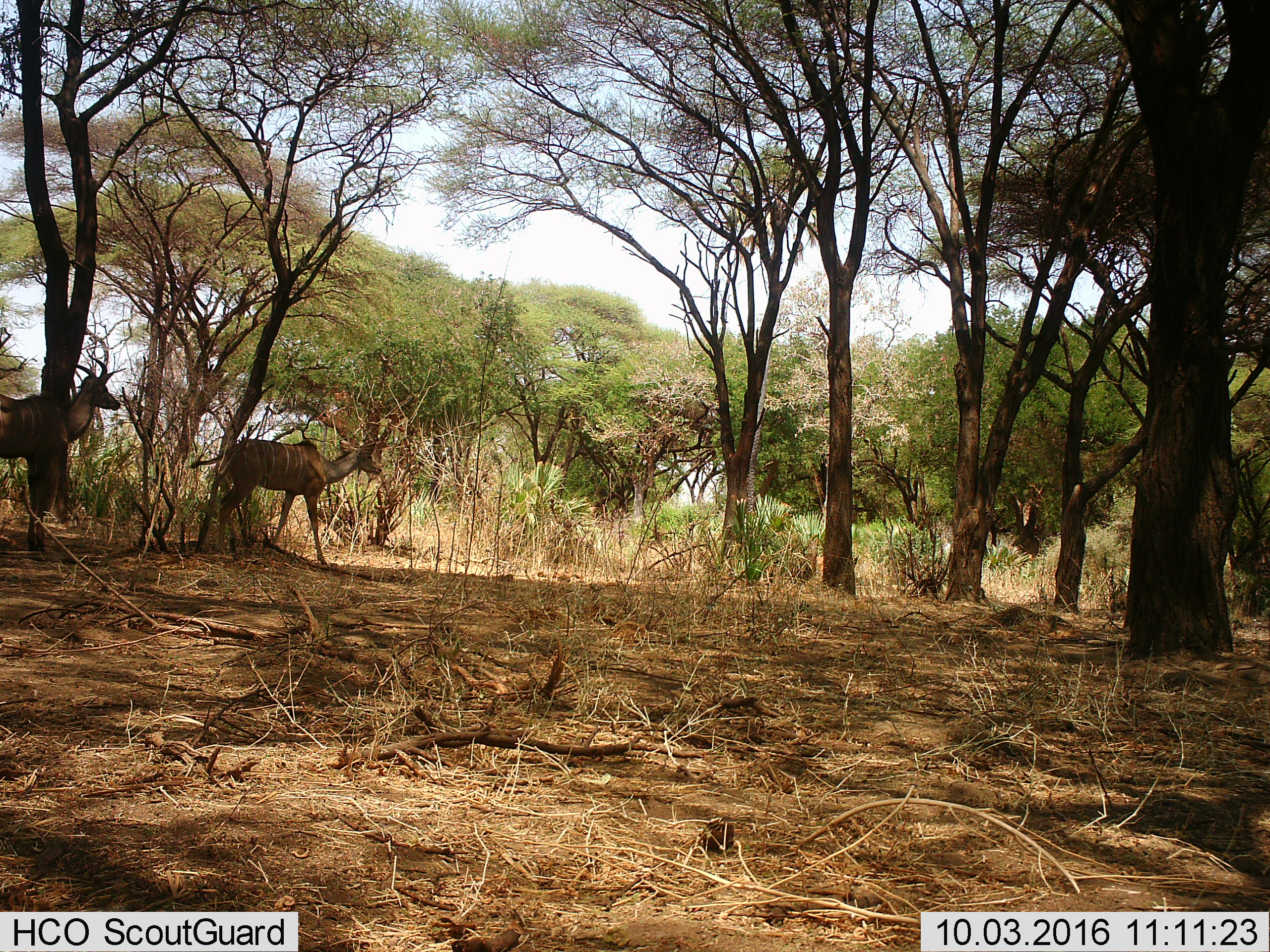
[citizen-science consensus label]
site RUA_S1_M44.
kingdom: Animalia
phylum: Chordata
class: Mammalia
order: Artiodactyla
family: Bovidae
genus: Tragelaphus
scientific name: Tragelaphus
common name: kudu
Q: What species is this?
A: Kudu (Tragelaphus).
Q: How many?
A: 2.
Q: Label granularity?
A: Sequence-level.